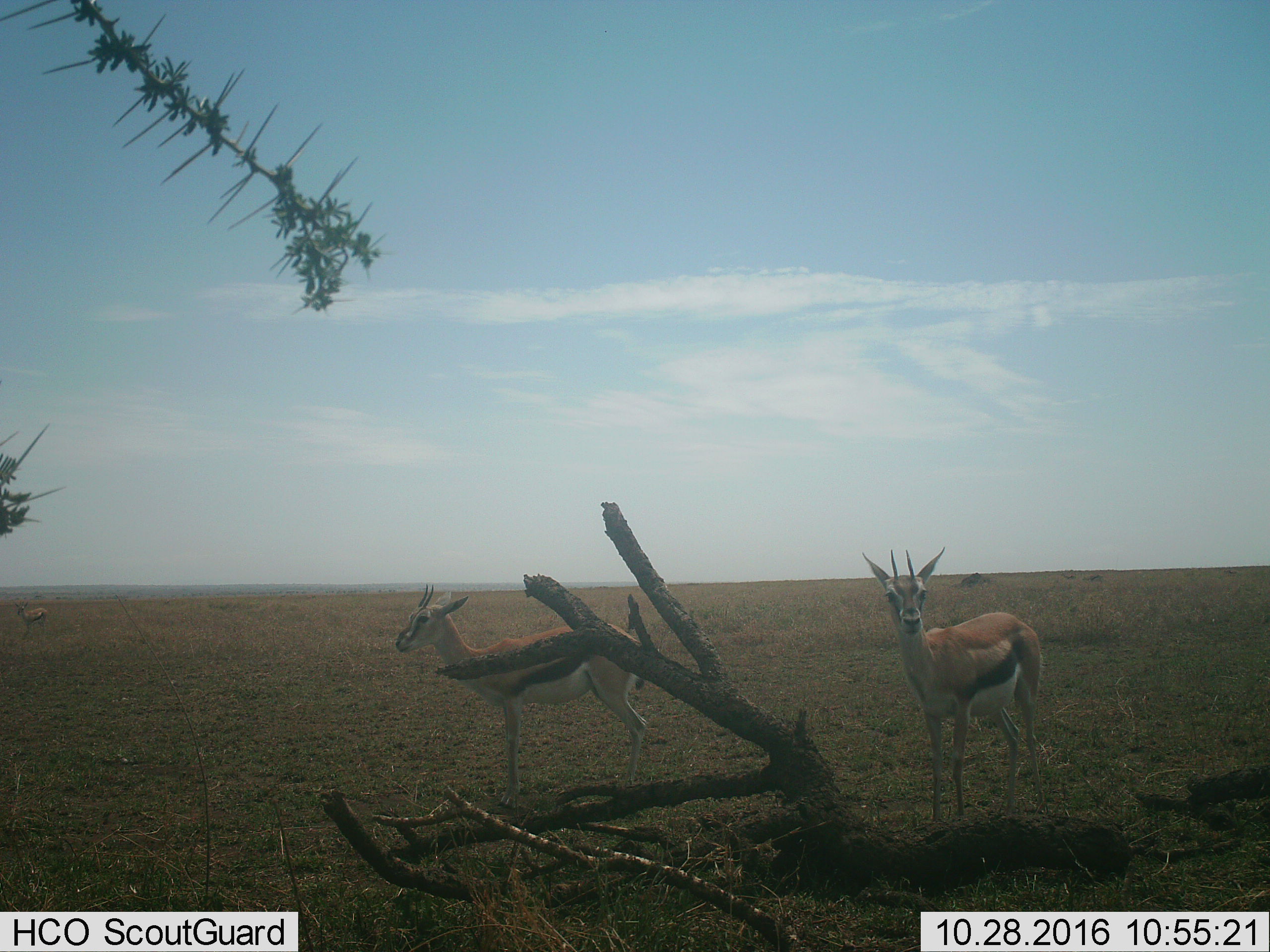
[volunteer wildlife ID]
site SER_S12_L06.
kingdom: Animalia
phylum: Chordata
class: Mammalia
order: Artiodactyla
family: Bovidae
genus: Eudorcas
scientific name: Eudorcas thomsonii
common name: thomson's gazelle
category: gazellethomsons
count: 3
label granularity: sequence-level